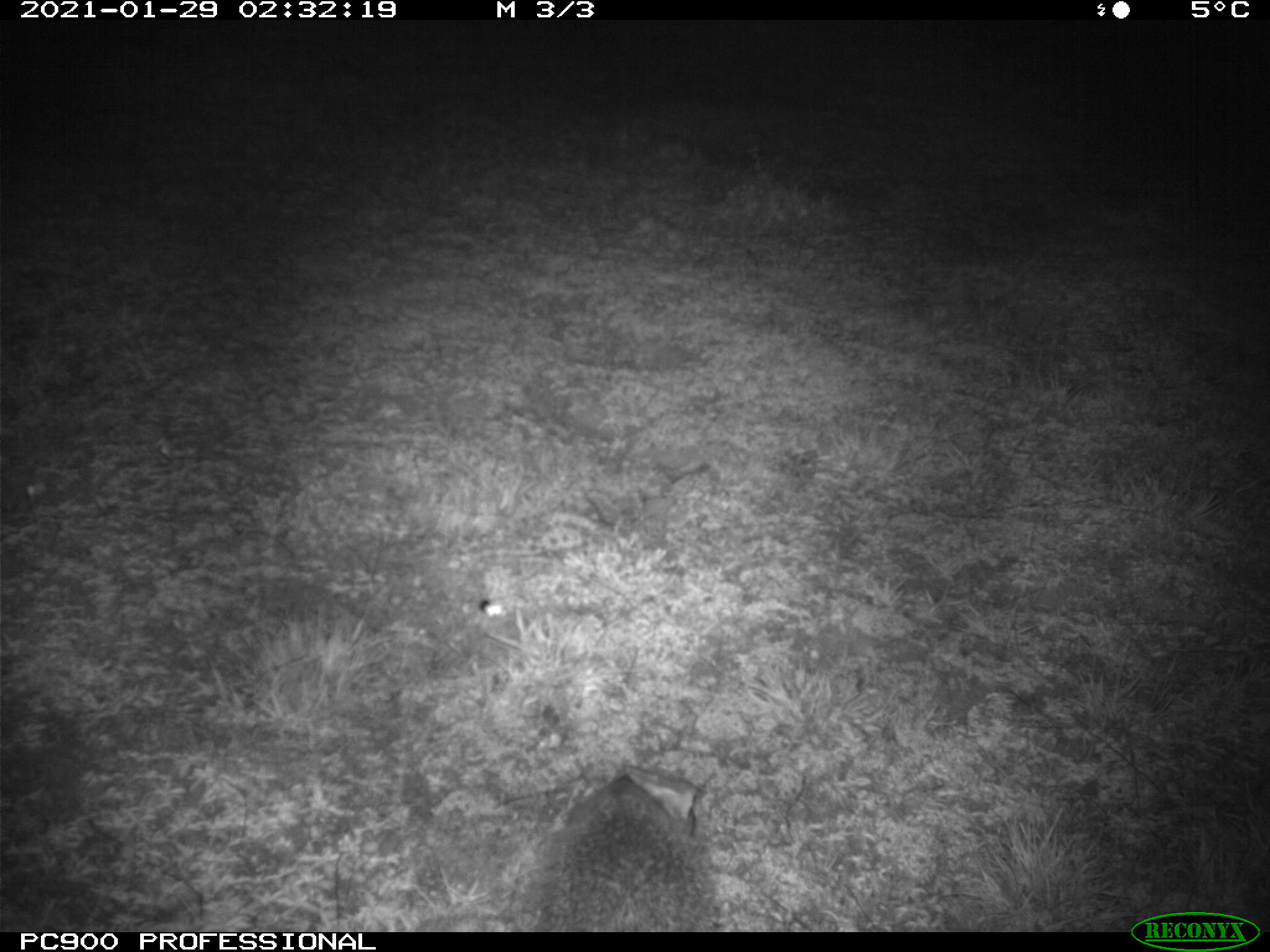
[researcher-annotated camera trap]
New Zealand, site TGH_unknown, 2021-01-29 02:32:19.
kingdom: Animalia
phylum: Chordata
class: Mammalia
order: Eulipotyphla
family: Erinaceidae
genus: Erinaceus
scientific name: Erinaceus europaeus europaeus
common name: european hedgehog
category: hedgehog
Hedgehog (european hedgehog) (Erinaceus europaeus europaeus).